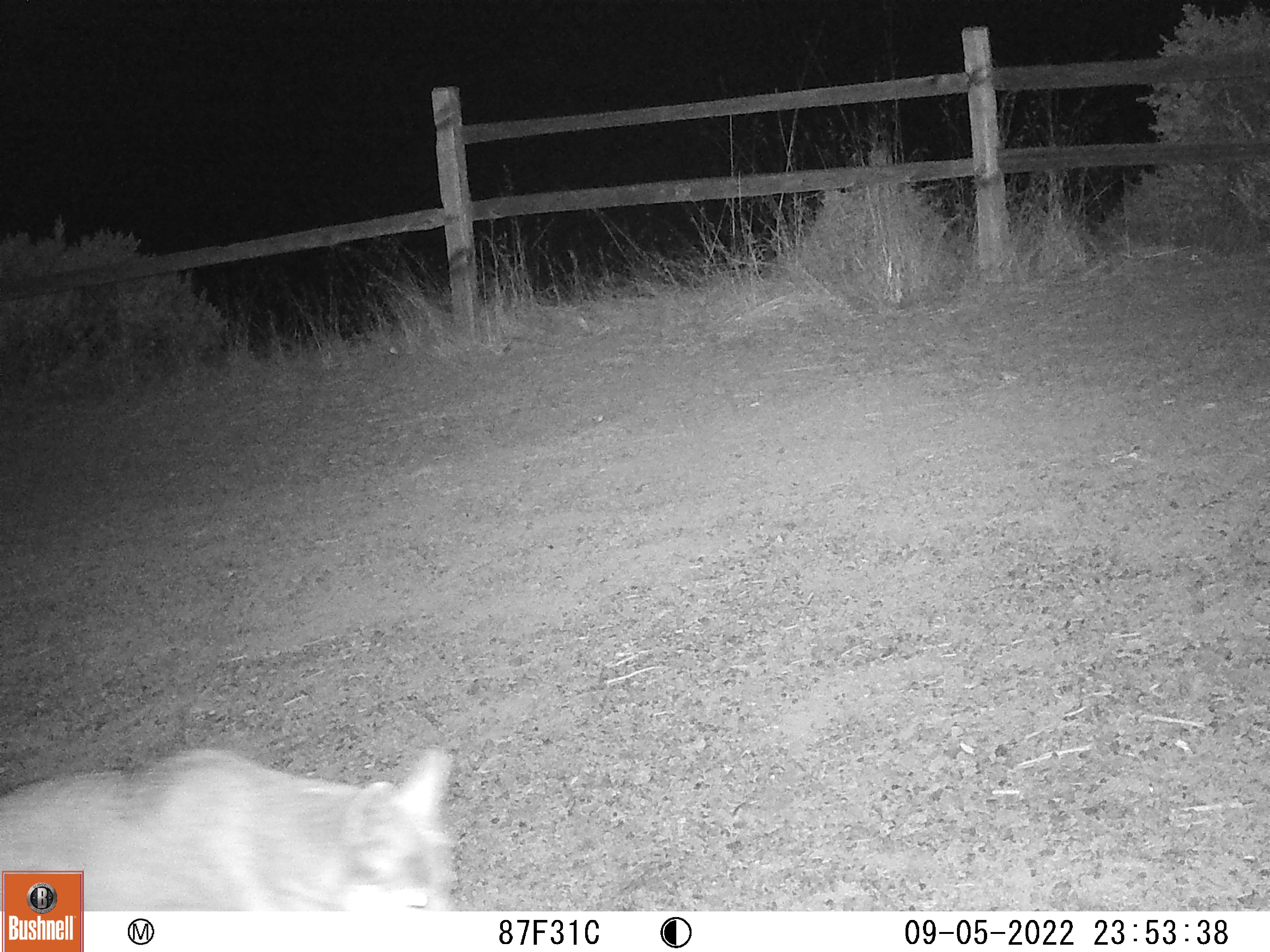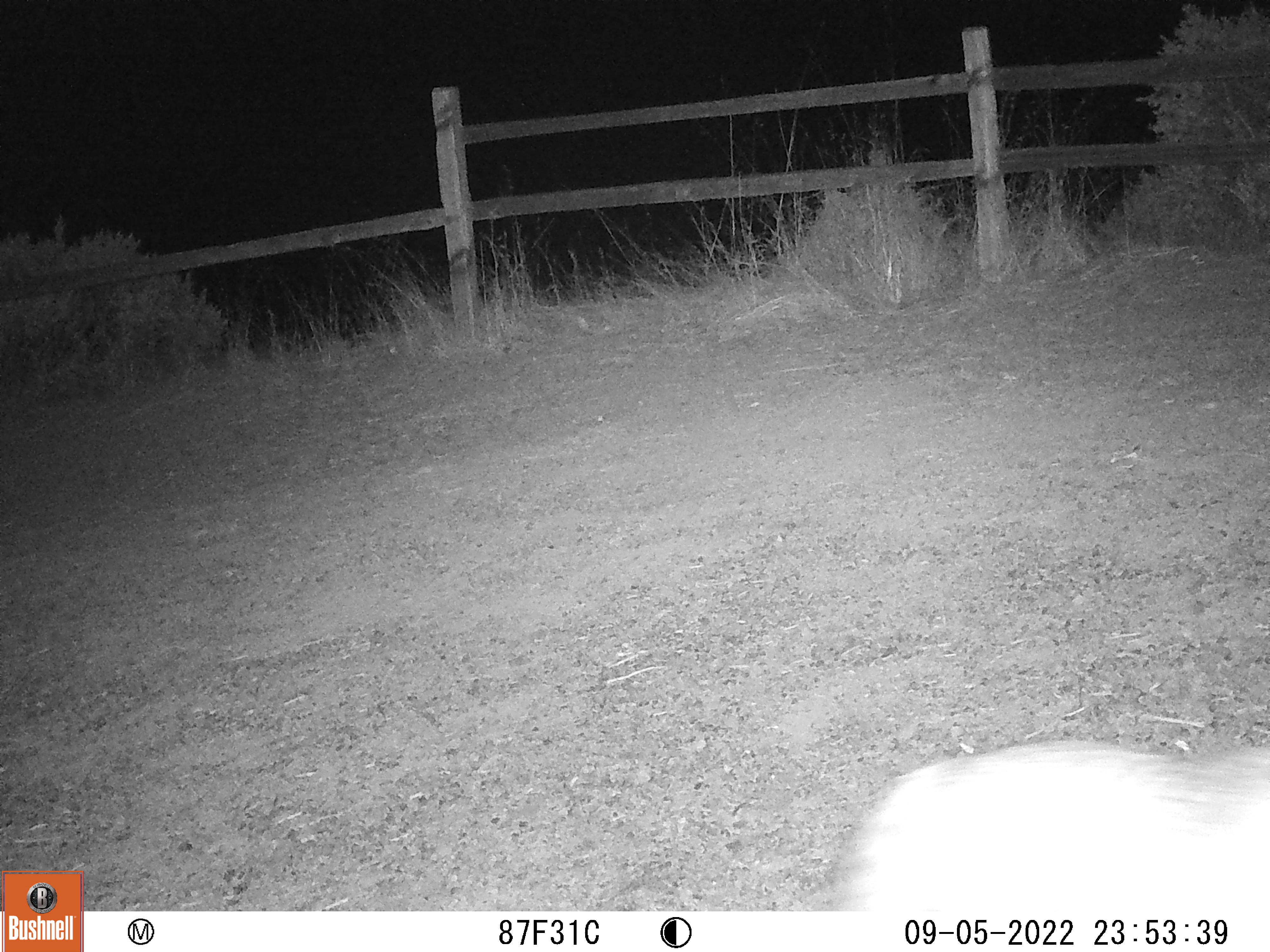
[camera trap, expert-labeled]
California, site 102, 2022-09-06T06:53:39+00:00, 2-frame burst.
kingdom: Animalia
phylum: Chordata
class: Mammalia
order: Carnivora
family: Canidae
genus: Canis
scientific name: Canis latrans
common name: coyote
Coyote (Canis latrans).